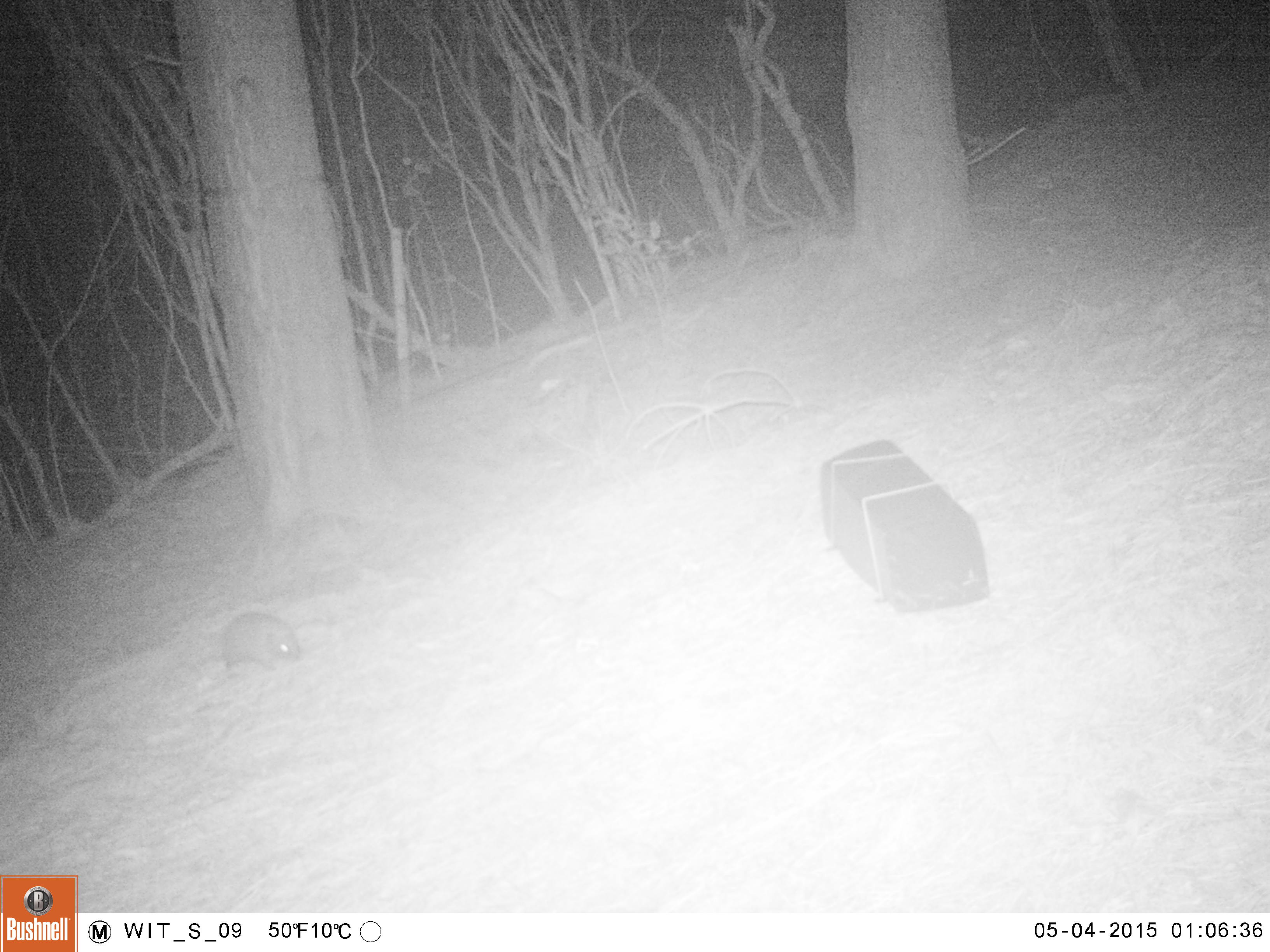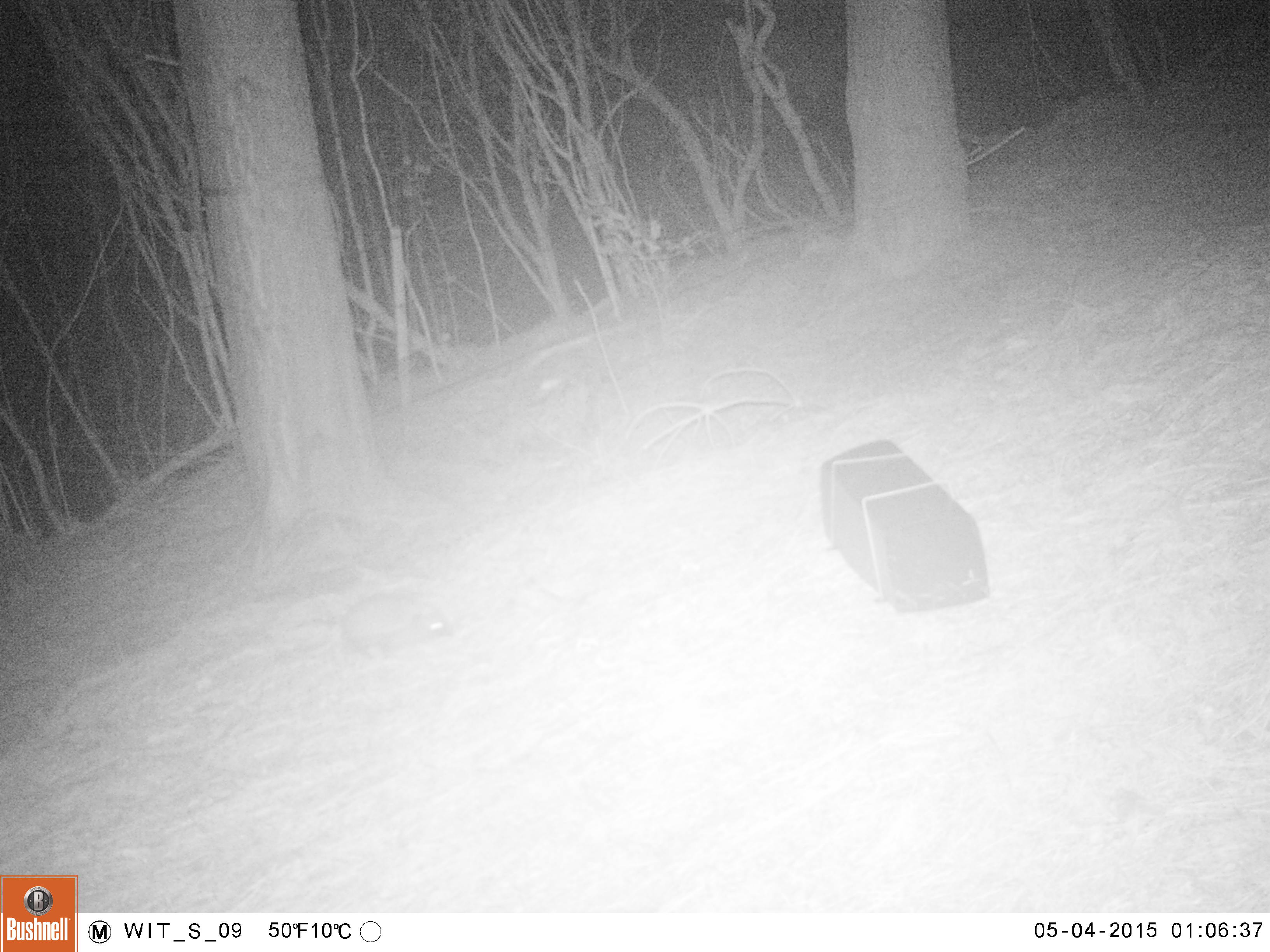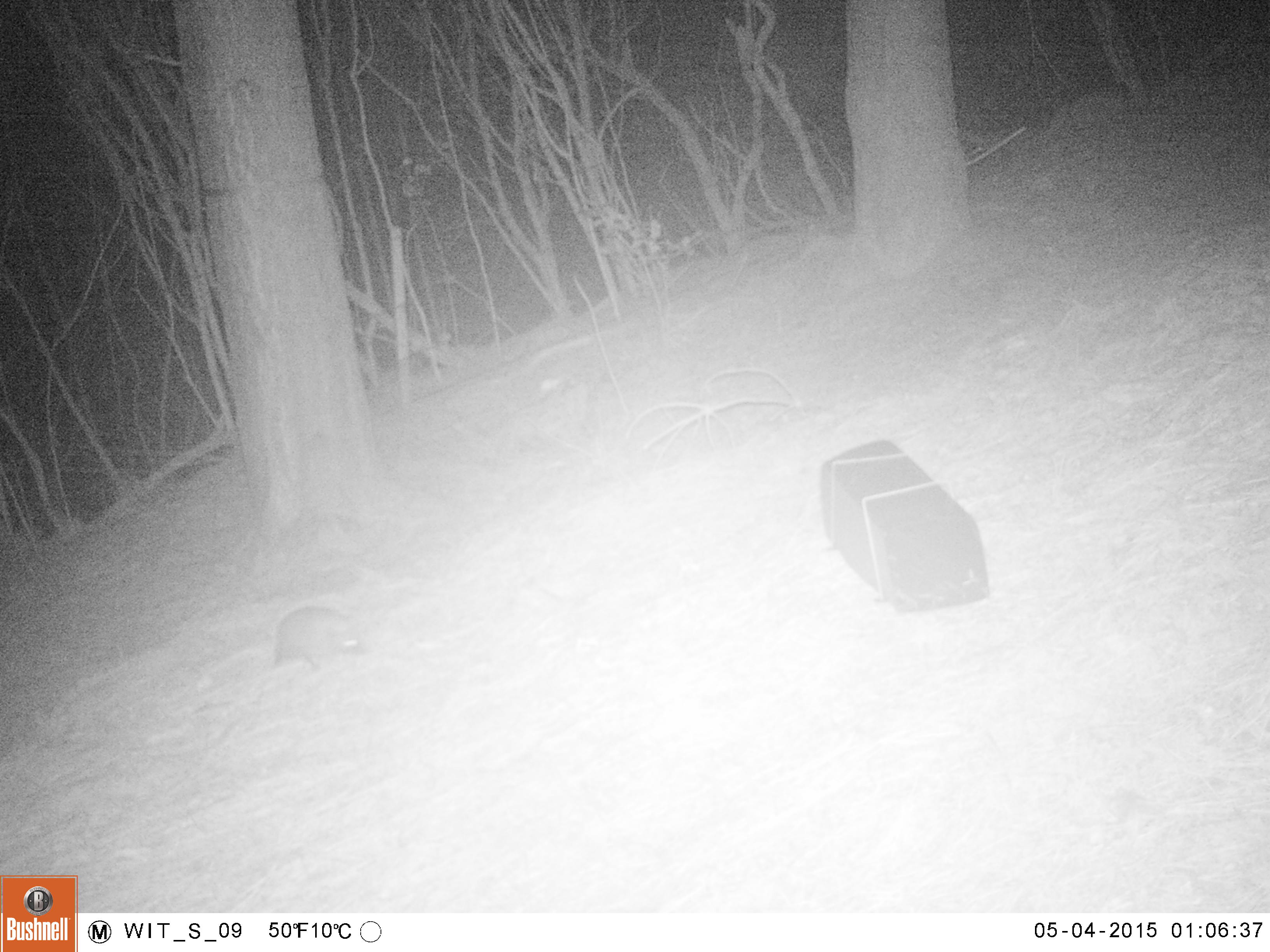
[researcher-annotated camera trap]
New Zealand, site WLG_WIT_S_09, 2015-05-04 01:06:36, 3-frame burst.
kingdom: Animalia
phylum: Chordata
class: Mammalia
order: Eulipotyphla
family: Erinaceidae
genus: Erinaceus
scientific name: Erinaceus europaeus europaeus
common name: european hedgehog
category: hedgehog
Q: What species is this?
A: Hedgehog (european hedgehog) (Erinaceus europaeus europaeus).